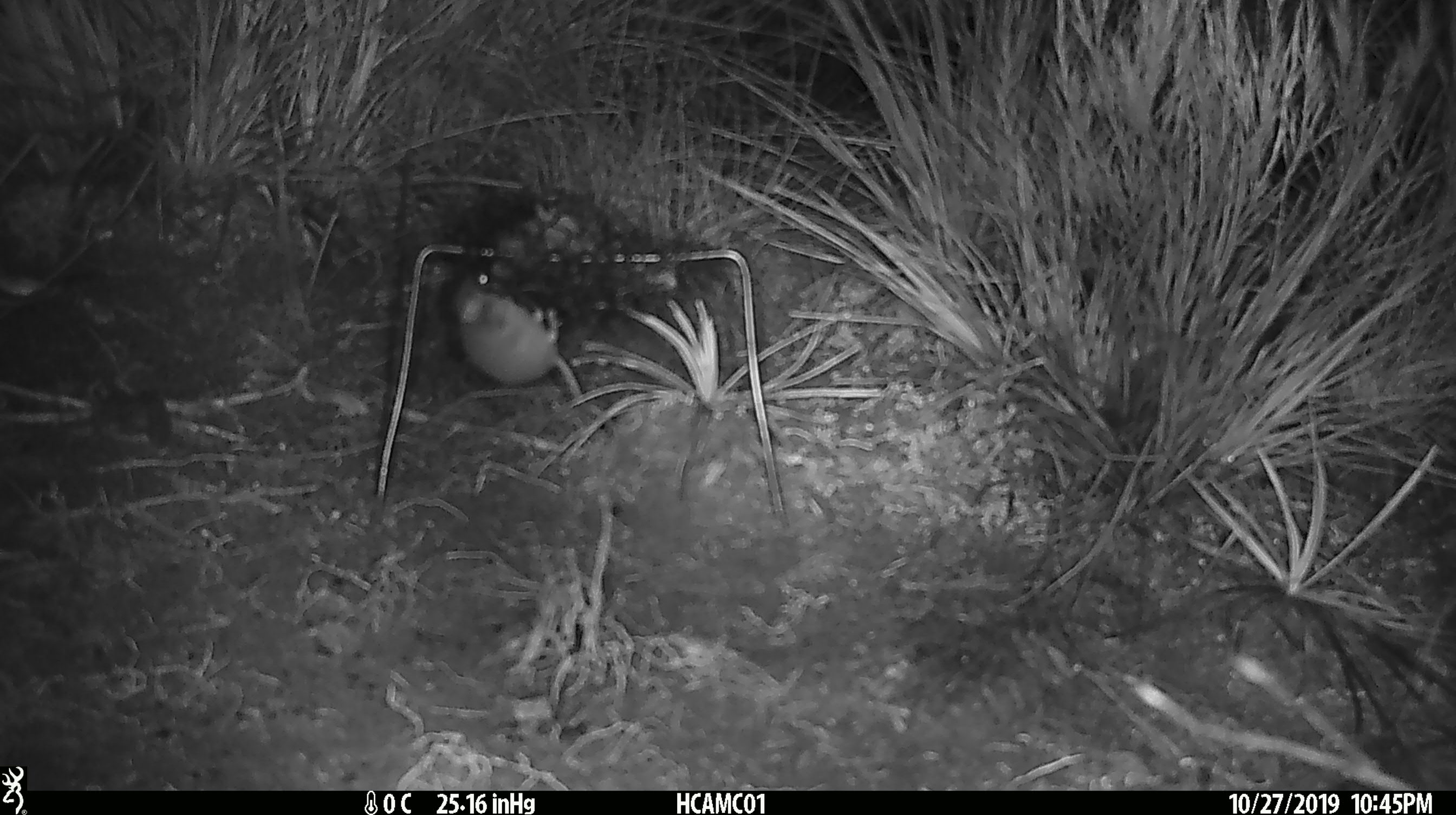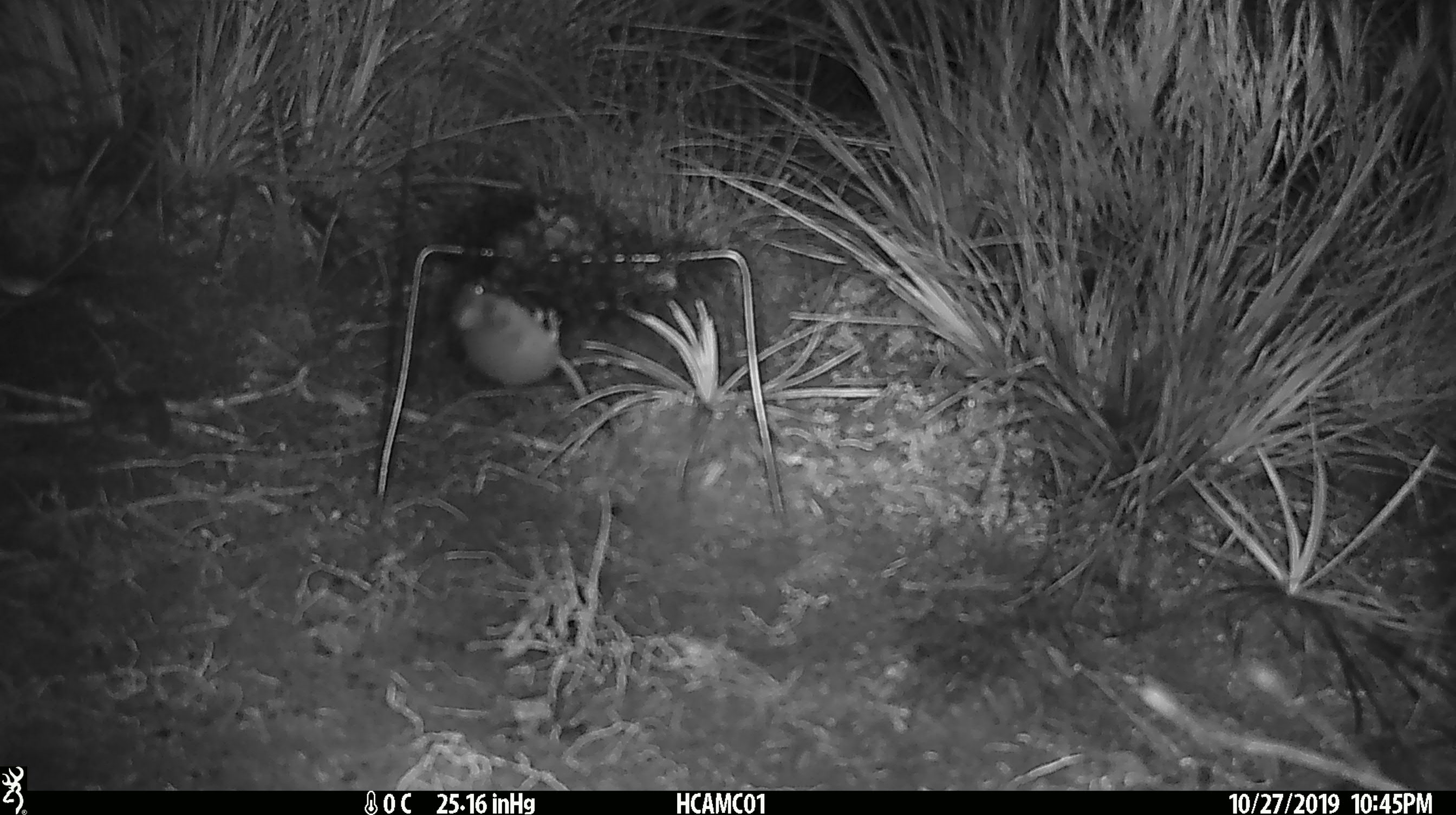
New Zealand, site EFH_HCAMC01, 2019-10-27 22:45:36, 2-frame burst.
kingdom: Animalia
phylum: Chordata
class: Mammalia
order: Rodentia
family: Muridae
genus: Mus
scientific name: Mus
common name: mouse